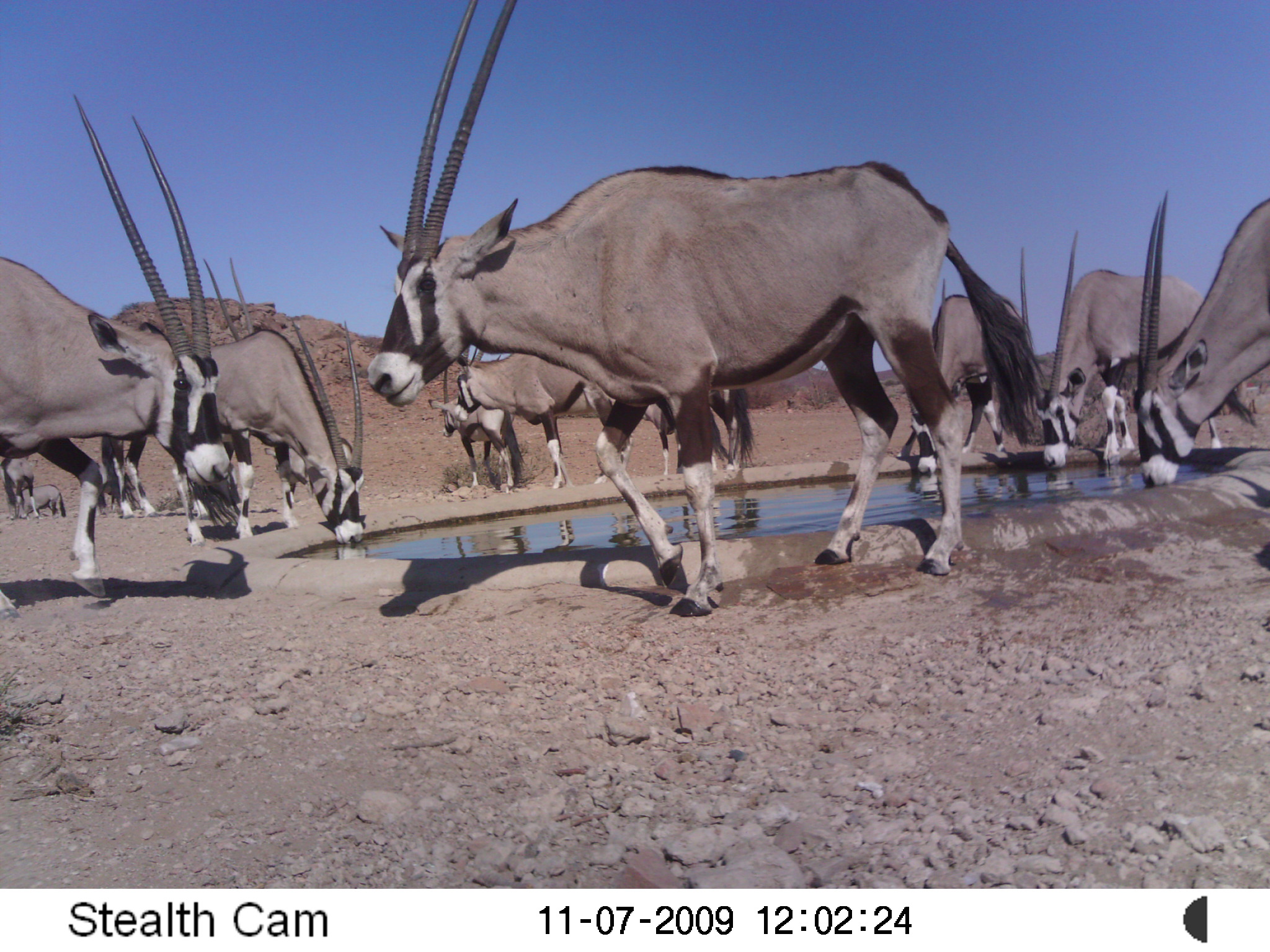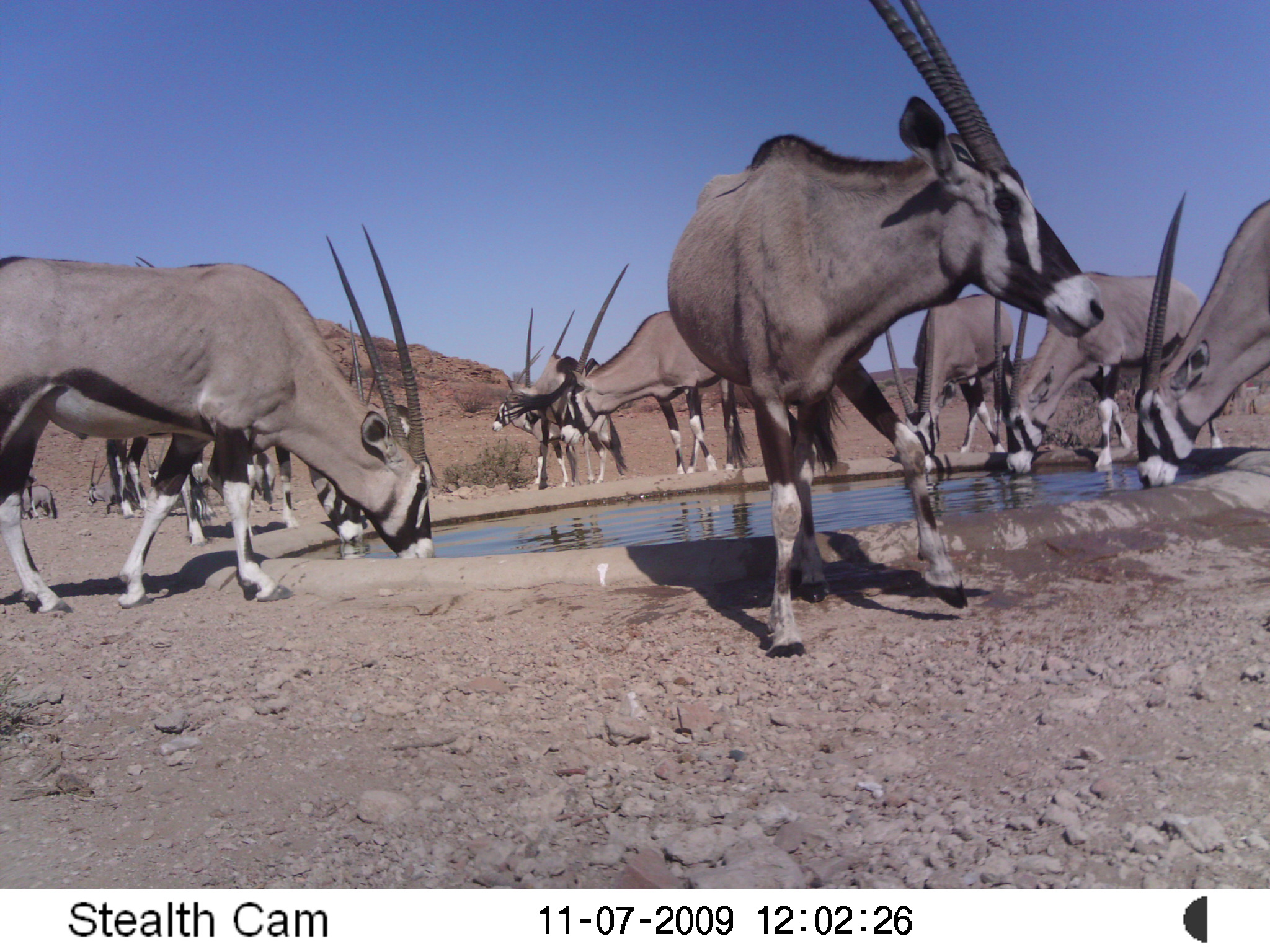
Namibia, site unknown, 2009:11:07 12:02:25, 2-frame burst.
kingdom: Animalia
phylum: Chordata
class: Mammalia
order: Artiodactyla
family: Bovidae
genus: Oryx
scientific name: Oryx gazella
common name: gemsbok